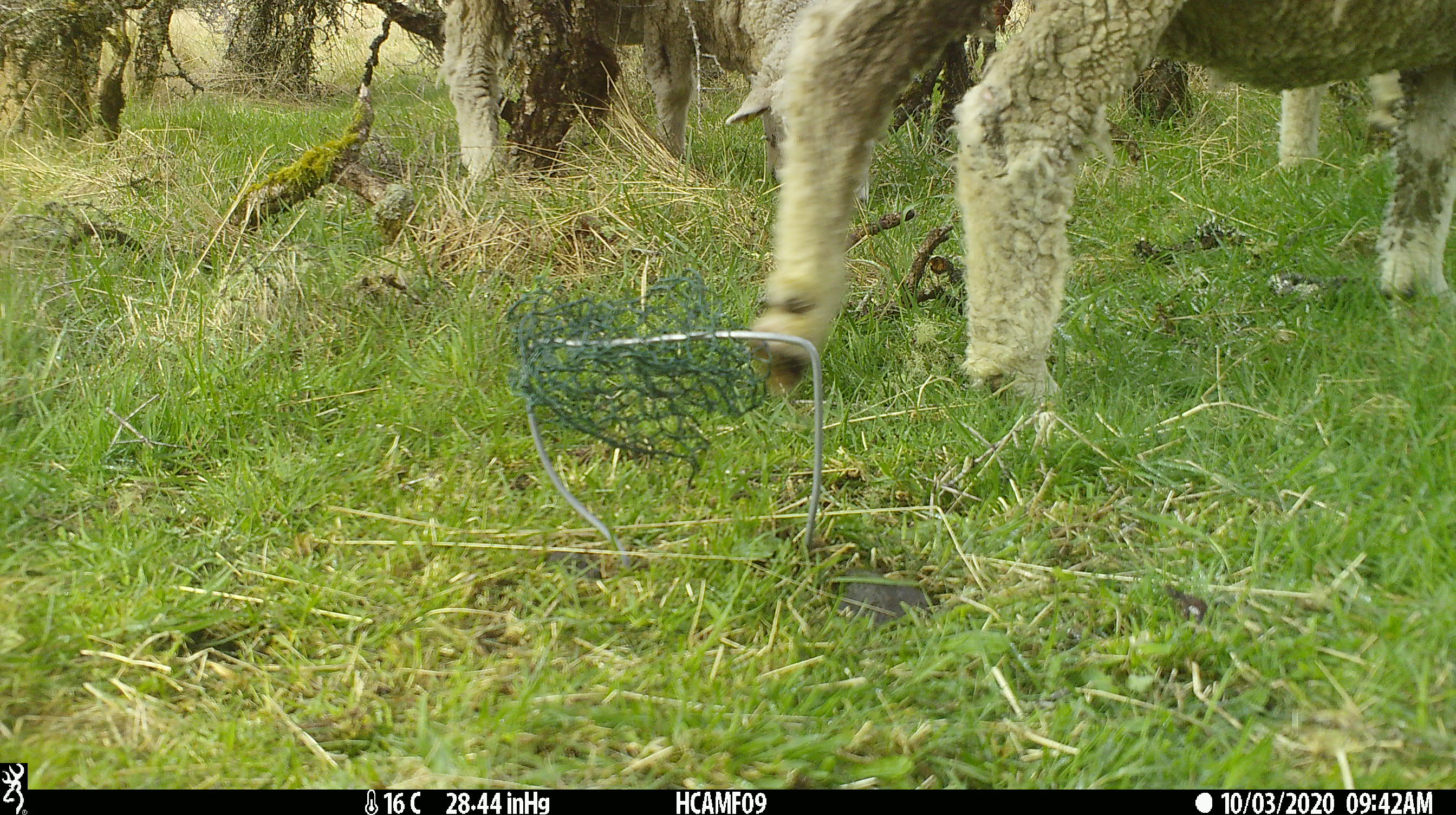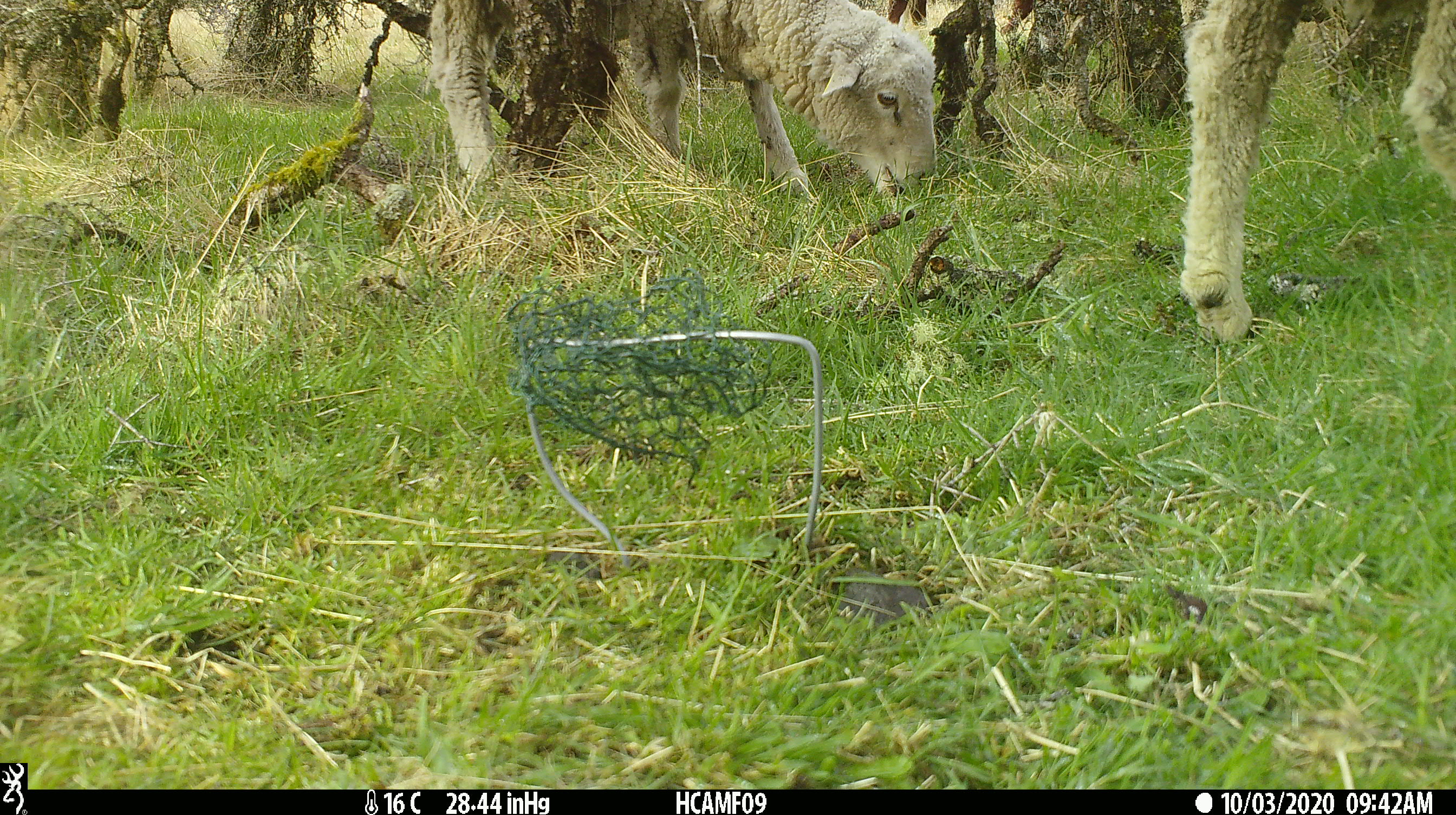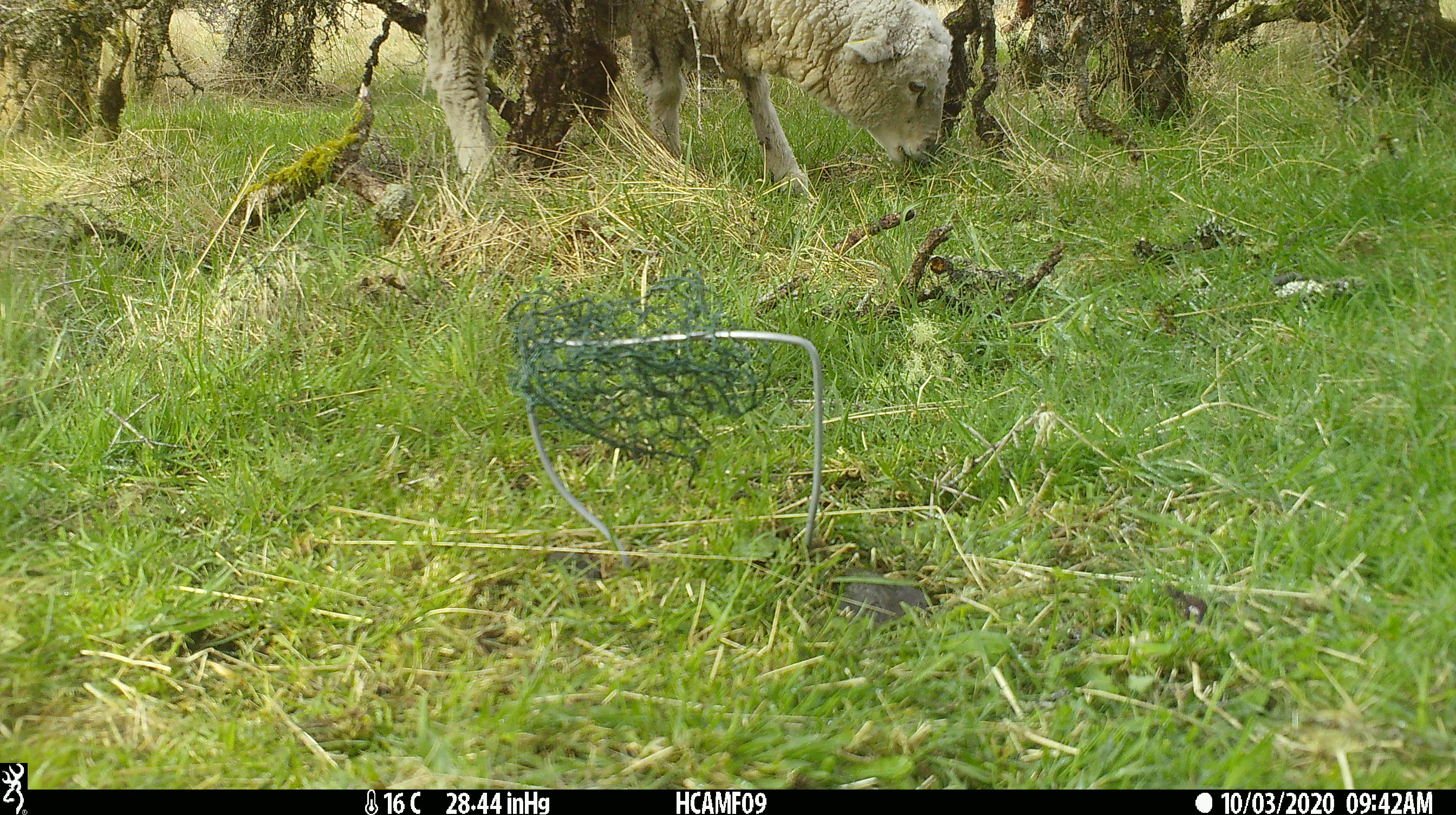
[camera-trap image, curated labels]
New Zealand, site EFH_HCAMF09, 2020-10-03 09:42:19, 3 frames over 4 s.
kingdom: Animalia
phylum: Chordata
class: Mammalia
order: Artiodactyla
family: Bovidae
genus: Ovis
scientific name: Ovis aries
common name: domestic sheep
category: sheep